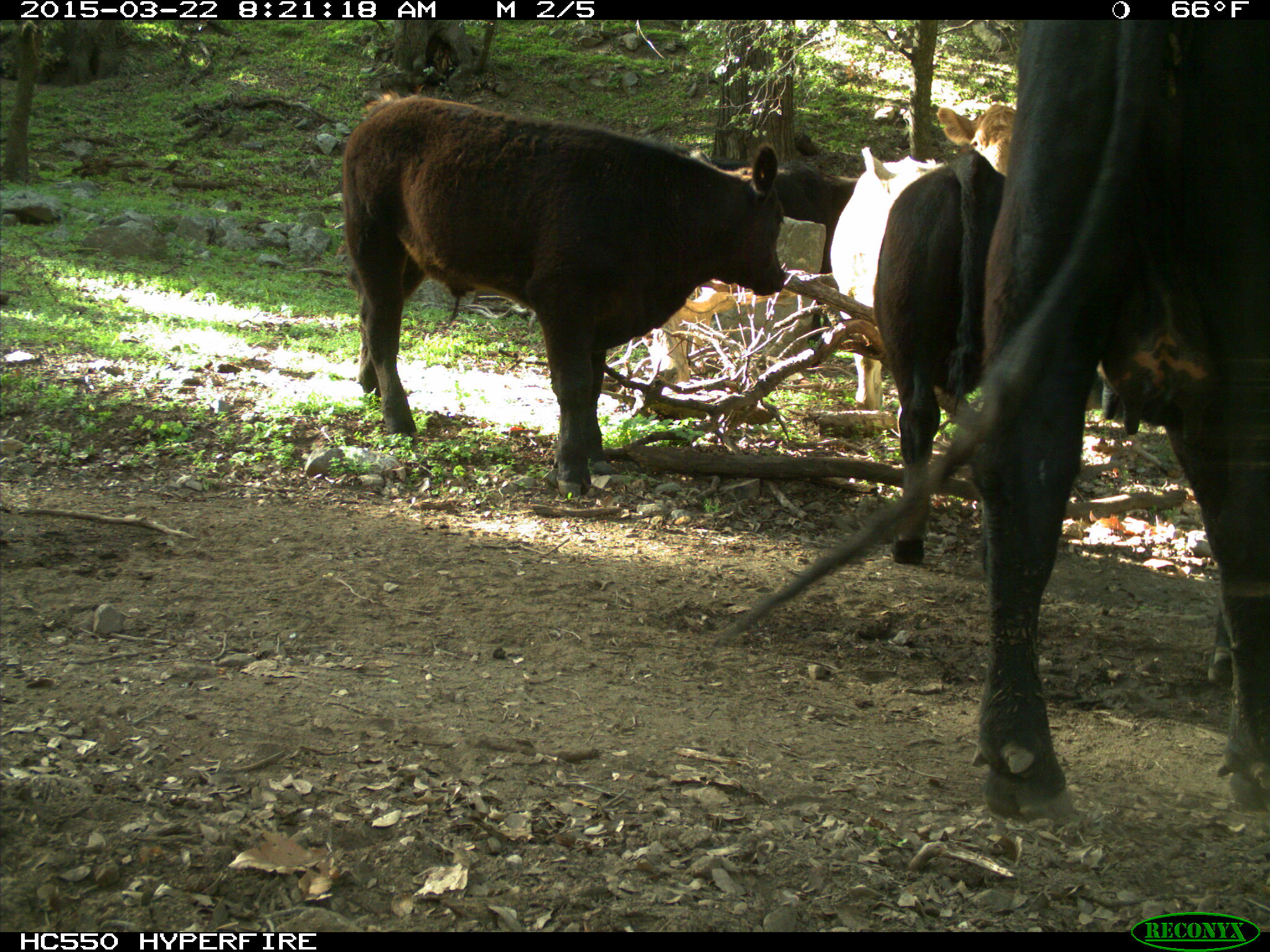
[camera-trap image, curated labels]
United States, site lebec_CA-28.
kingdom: Animalia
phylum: Chordata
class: Mammalia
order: Artiodactyla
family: Bovidae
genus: Bos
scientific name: Bos taurus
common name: domestic cow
Bos taurus (domestic cow).